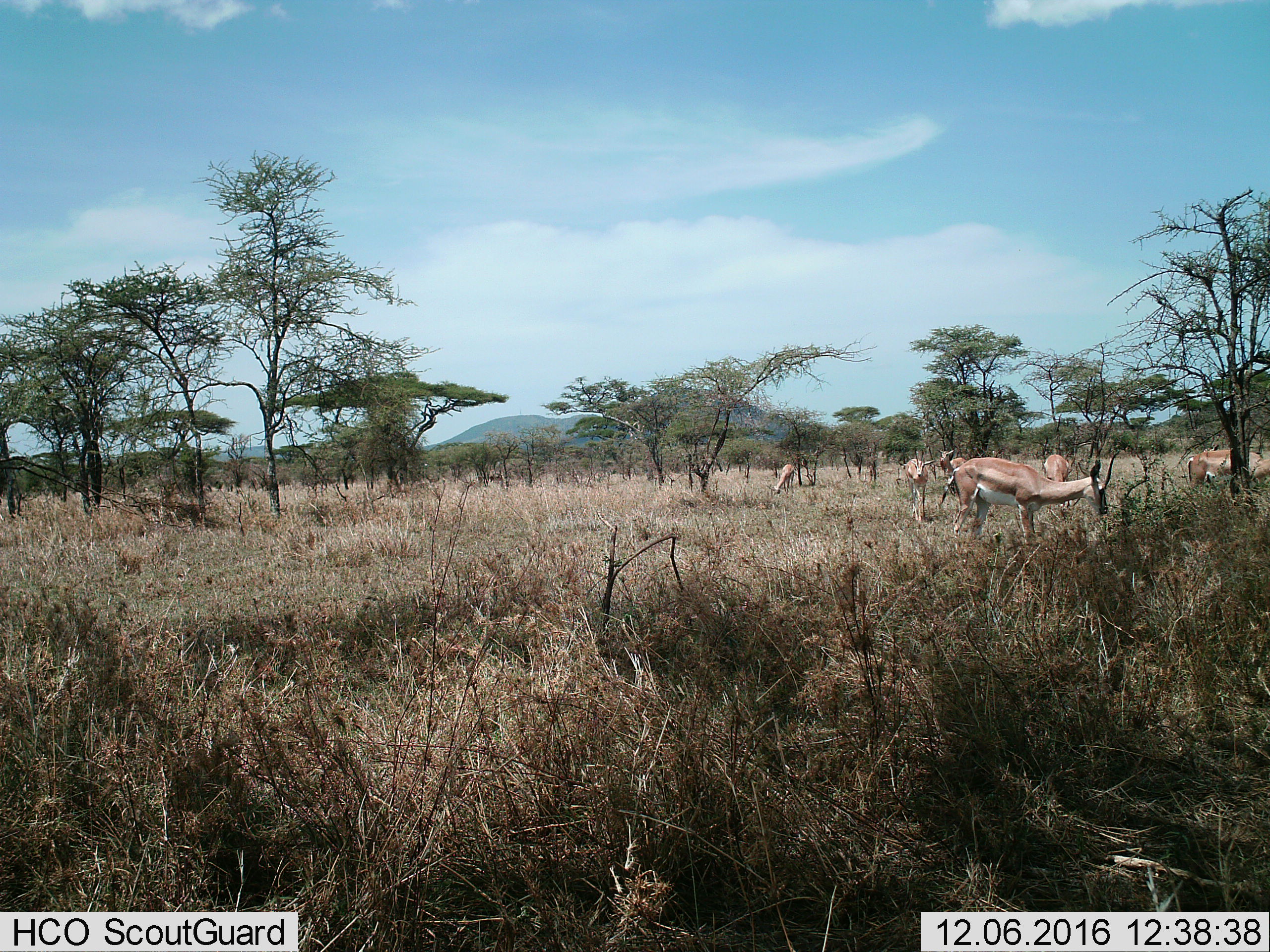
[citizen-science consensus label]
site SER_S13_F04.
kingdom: Animalia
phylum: Chordata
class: Mammalia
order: Artiodactyla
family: Bovidae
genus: Nanger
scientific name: Nanger granti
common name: grant's gazelle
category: gazellegrants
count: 6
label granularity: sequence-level